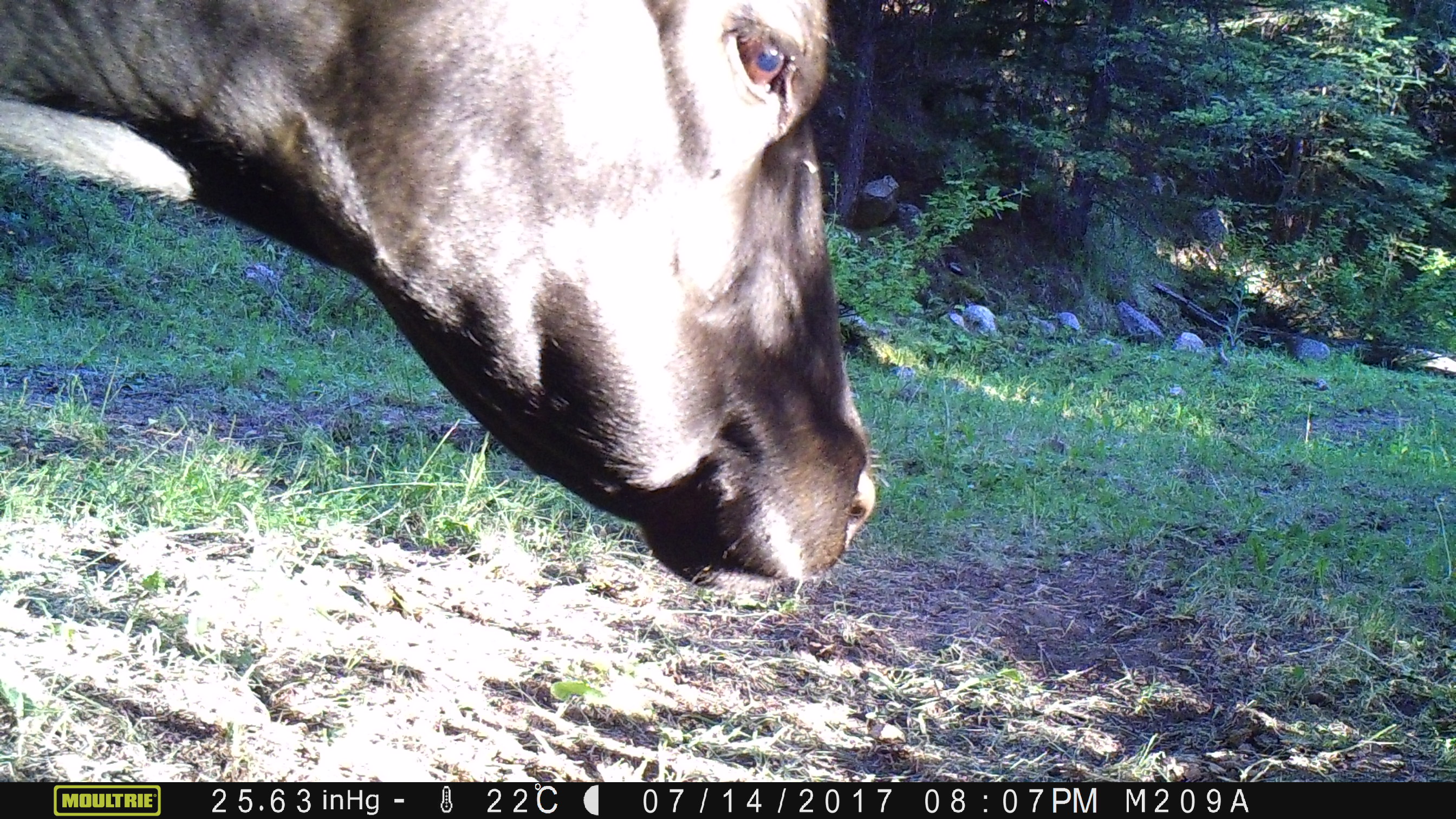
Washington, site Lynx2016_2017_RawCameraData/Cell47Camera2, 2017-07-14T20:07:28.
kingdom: Animalia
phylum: Chordata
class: Mammalia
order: Artiodactyla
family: Bovidae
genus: Bos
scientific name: Bos taurus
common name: domestic cattle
Domestic cattle (Bos taurus). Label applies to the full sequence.